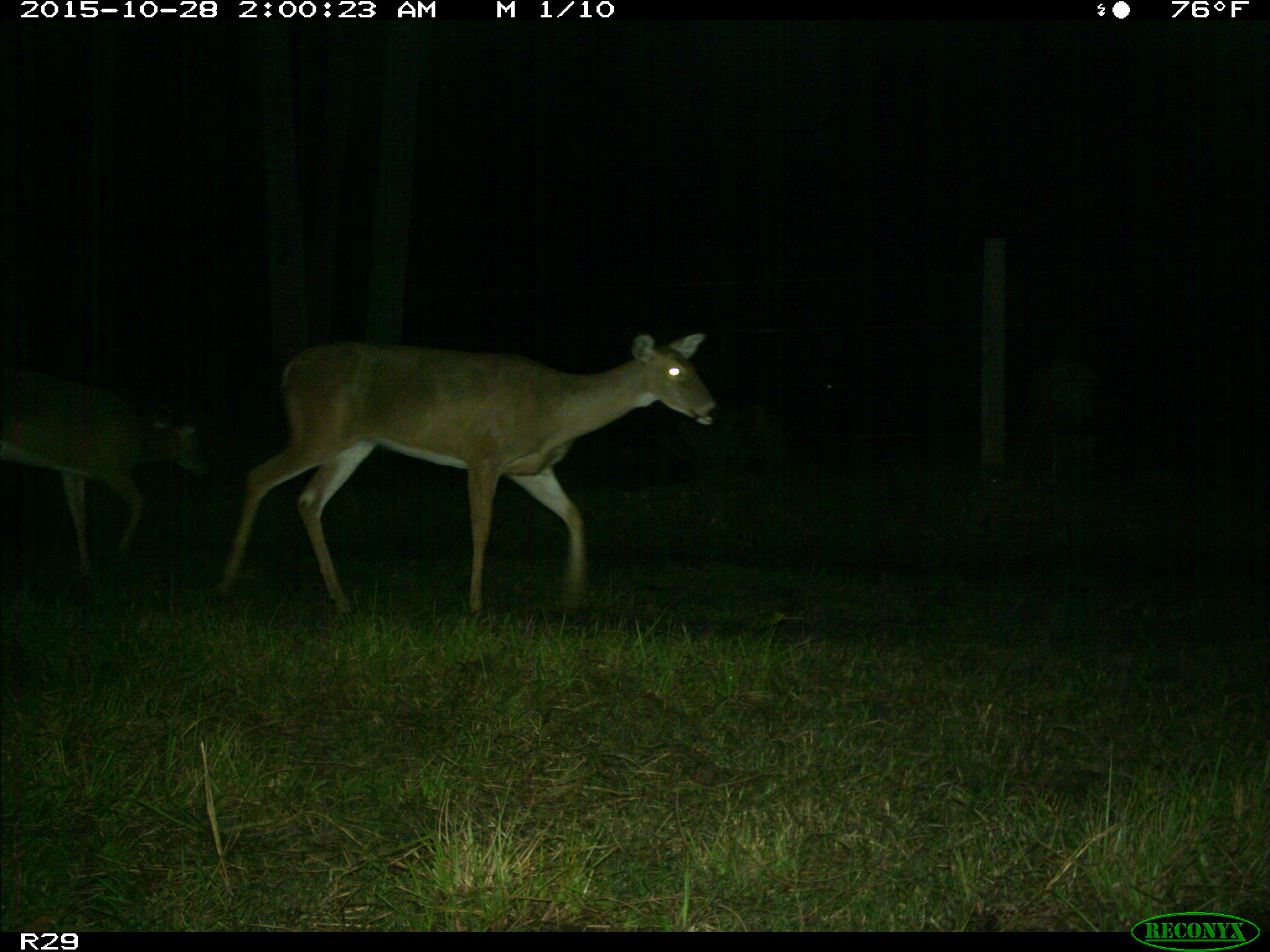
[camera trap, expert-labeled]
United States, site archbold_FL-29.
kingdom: Animalia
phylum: Chordata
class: Mammalia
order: Artiodactyla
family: Cervidae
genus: Odocoileus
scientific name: Odocoileus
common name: deer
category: unidentified deer